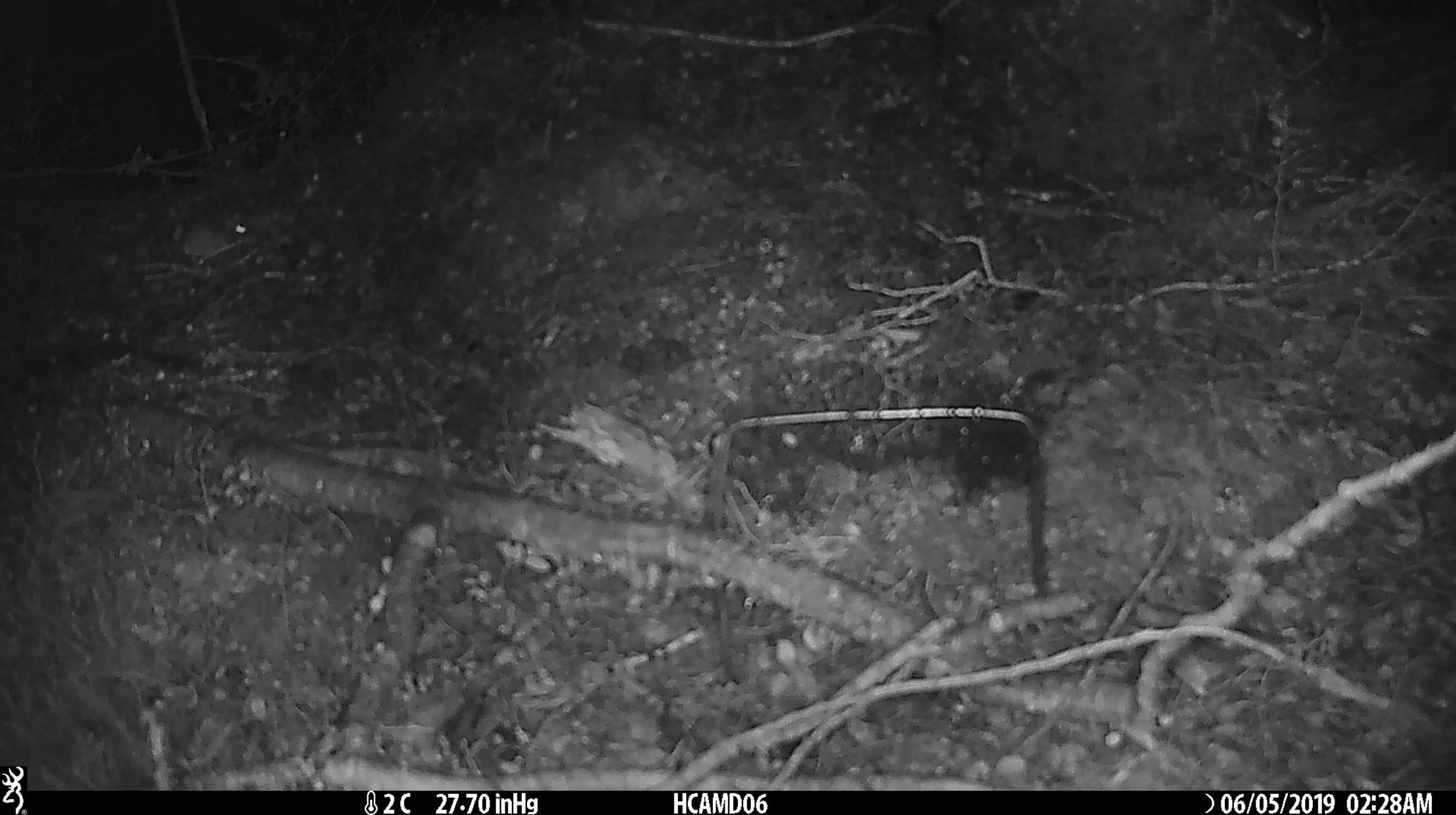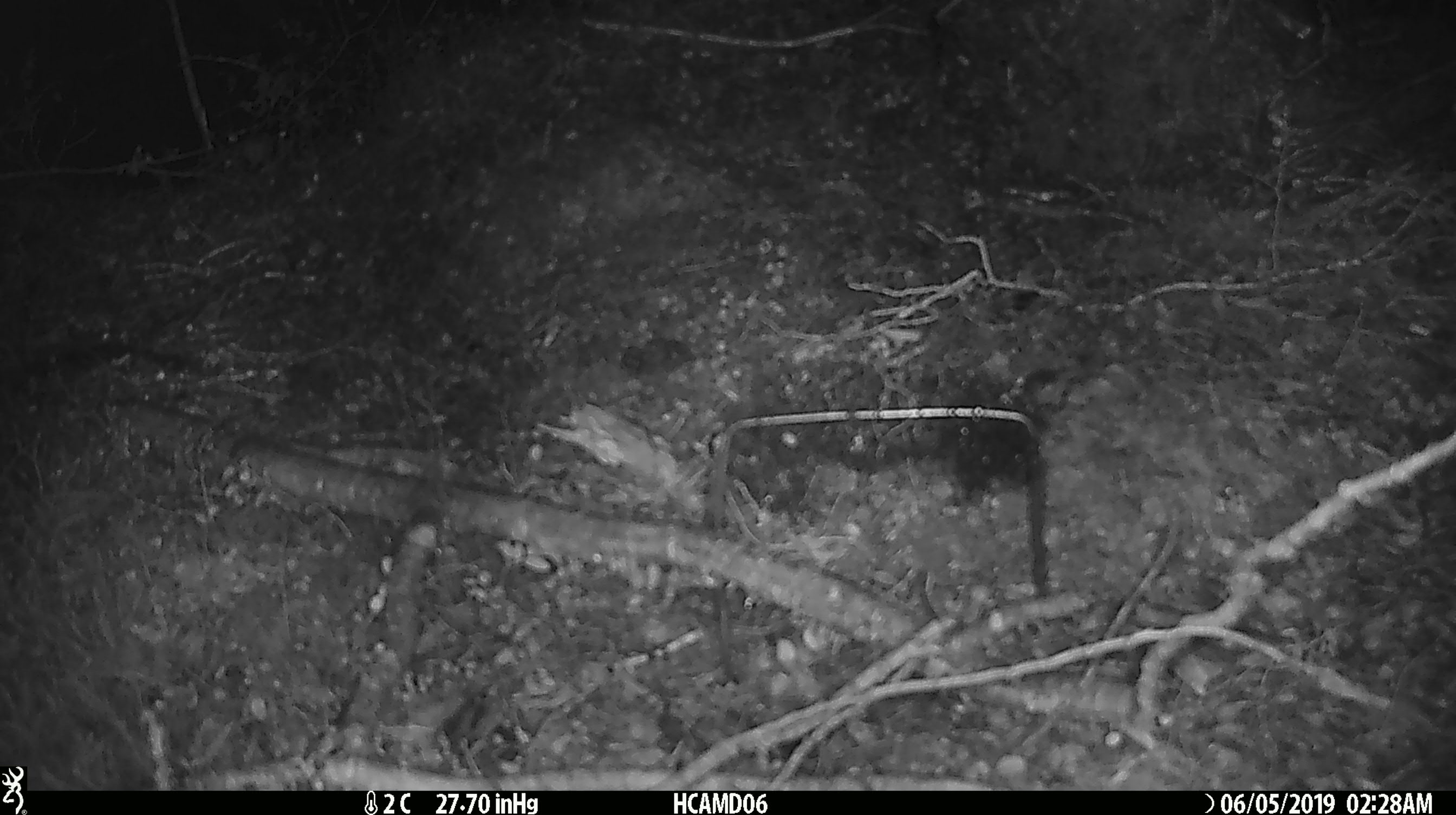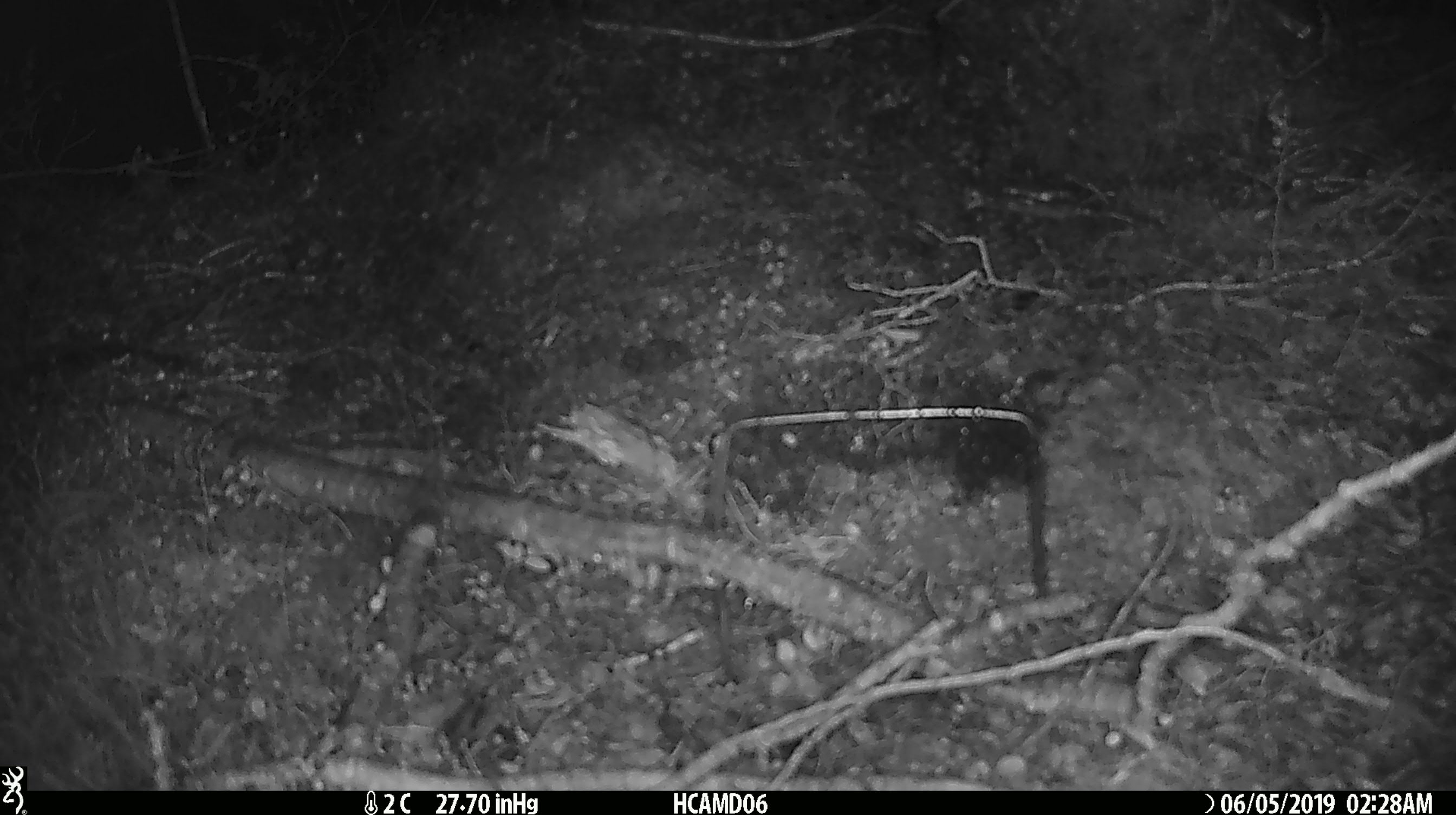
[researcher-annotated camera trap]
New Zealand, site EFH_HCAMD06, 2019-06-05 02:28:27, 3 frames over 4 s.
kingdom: Animalia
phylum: Chordata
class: Mammalia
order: Rodentia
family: Muridae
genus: Mus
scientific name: Mus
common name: mouse